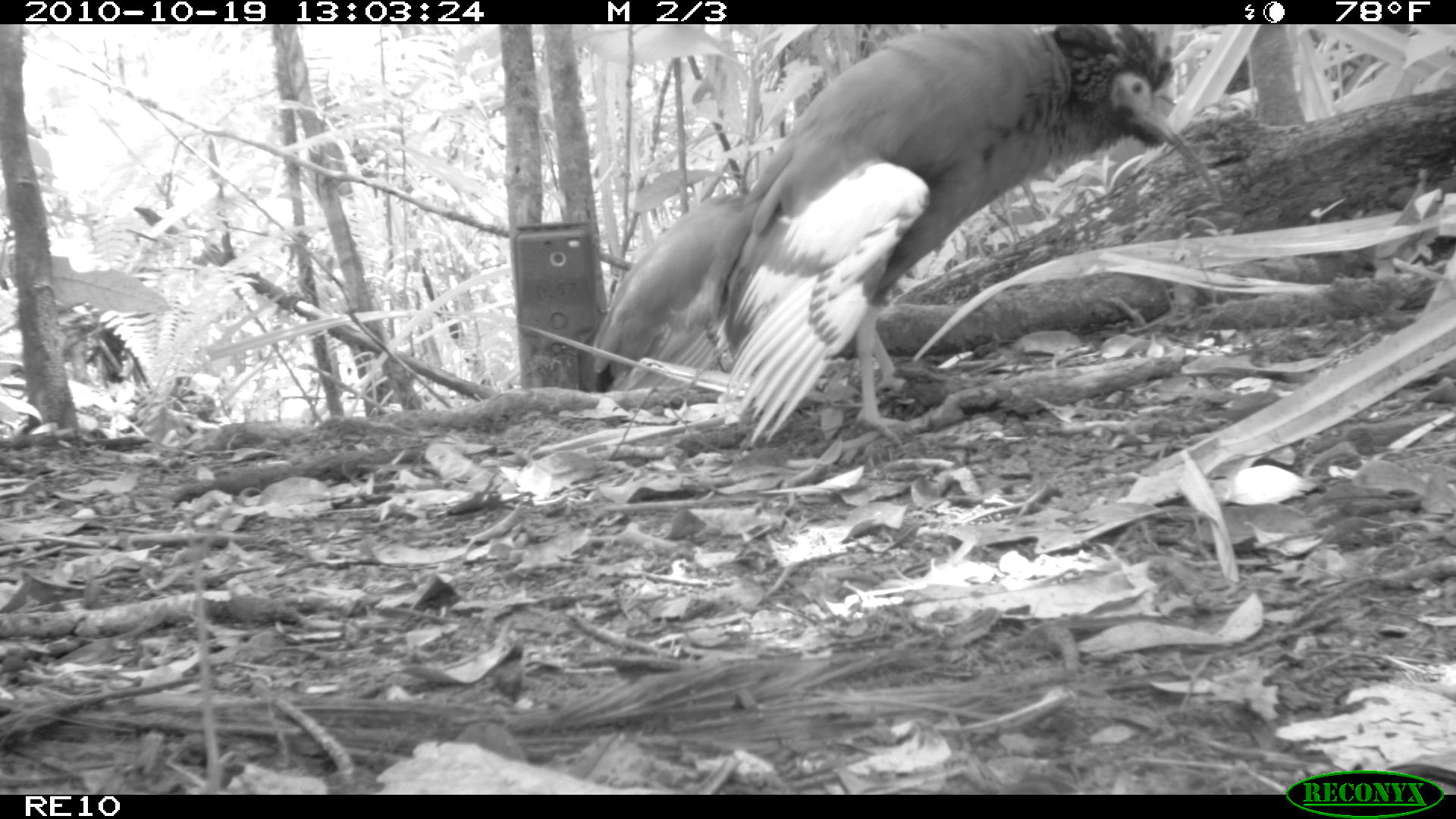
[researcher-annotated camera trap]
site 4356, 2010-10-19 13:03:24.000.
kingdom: Animalia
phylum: Chordata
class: Aves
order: Pelecaniformes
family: Threskiornithidae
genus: Lophotibis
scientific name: Lophotibis cristata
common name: madagascan ibis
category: lophotibis cristataa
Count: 1.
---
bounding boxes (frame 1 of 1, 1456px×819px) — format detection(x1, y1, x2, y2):
lophotibis cristataa: detection(651, 24, 1221, 447); detection(588, 190, 749, 380)